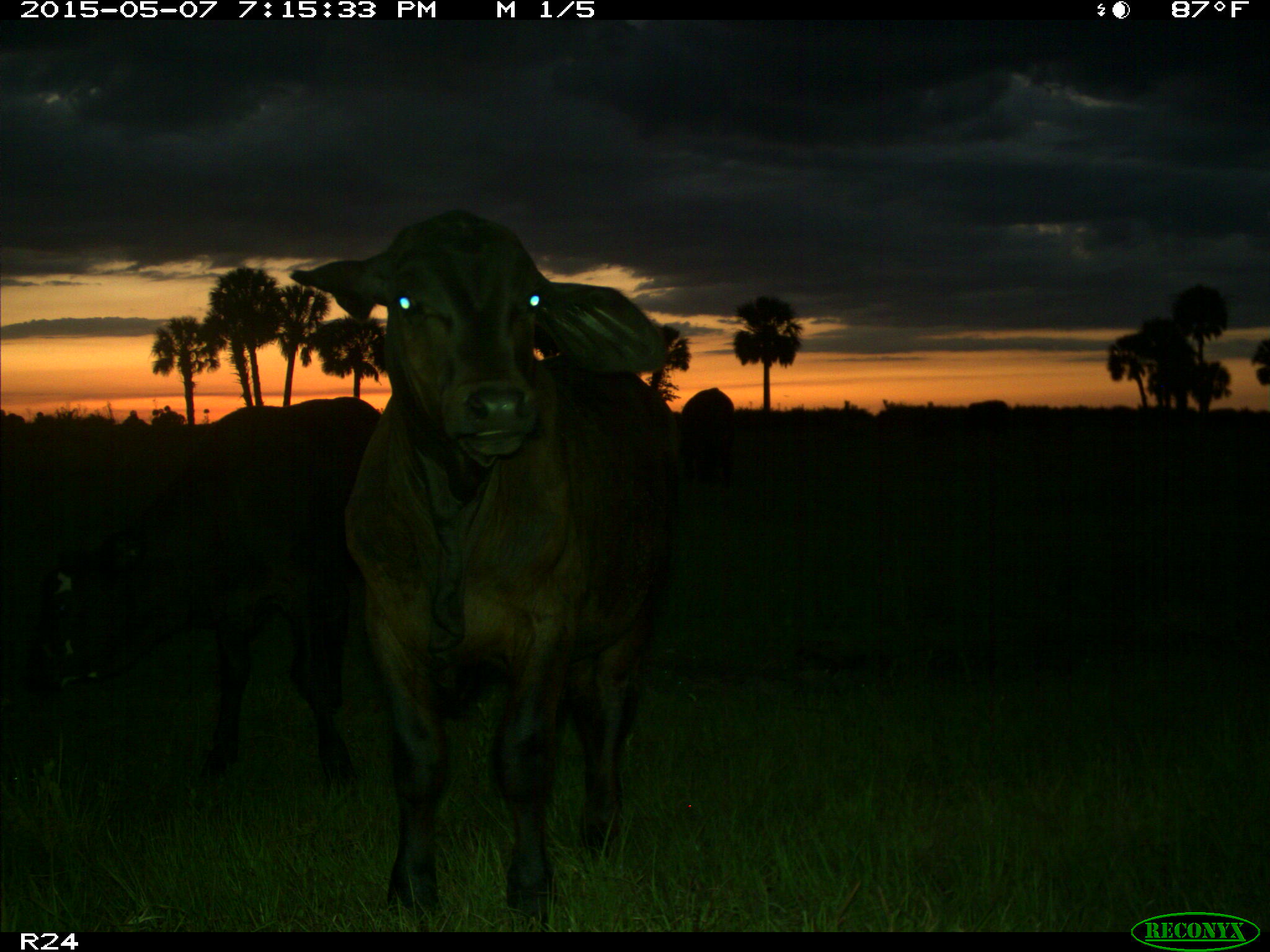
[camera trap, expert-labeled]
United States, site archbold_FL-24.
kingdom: Animalia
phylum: Chordata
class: Mammalia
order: Artiodactyla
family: Bovidae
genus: Bos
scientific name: Bos taurus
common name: domestic cow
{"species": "Bos taurus (domestic cow)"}